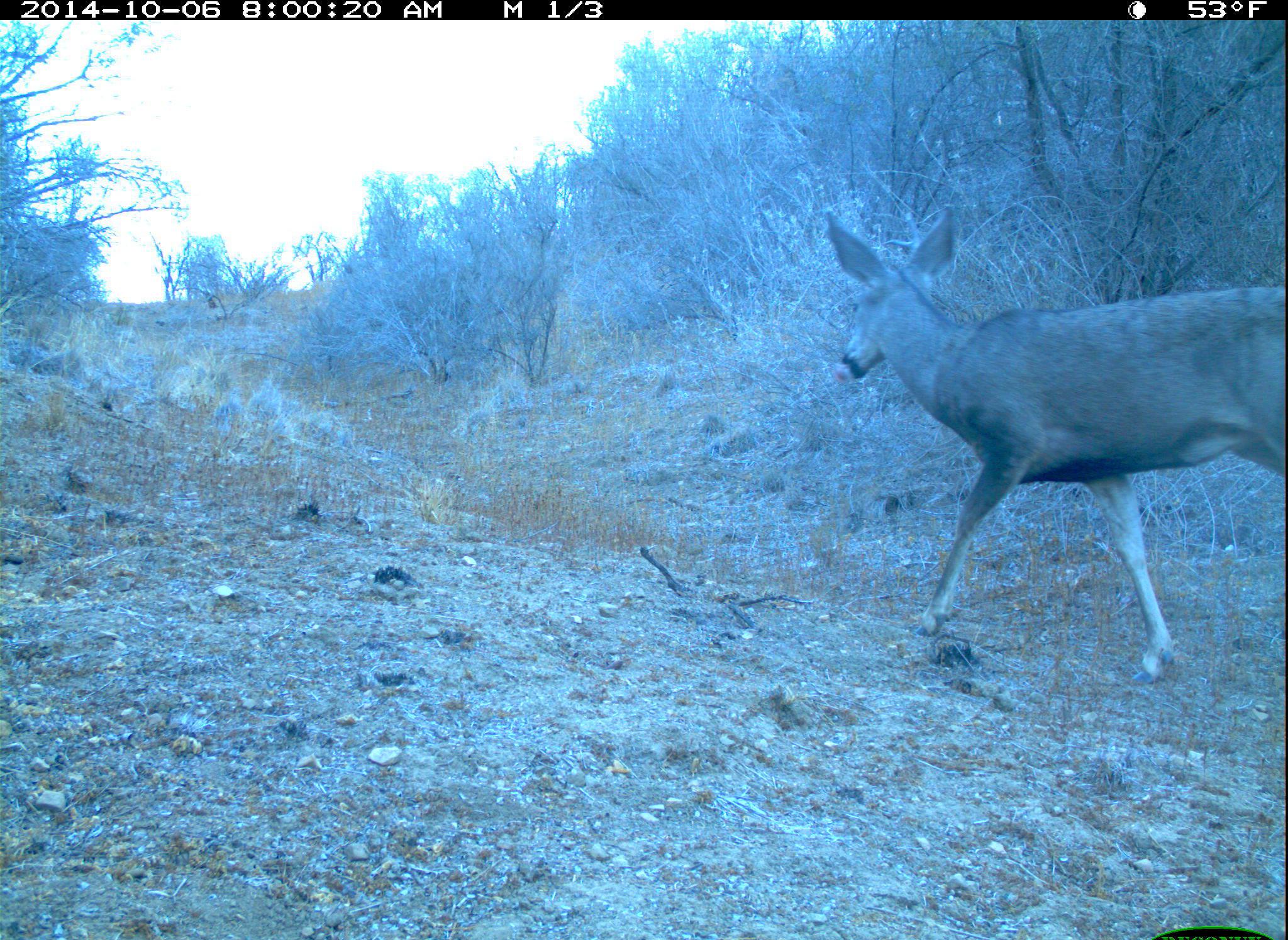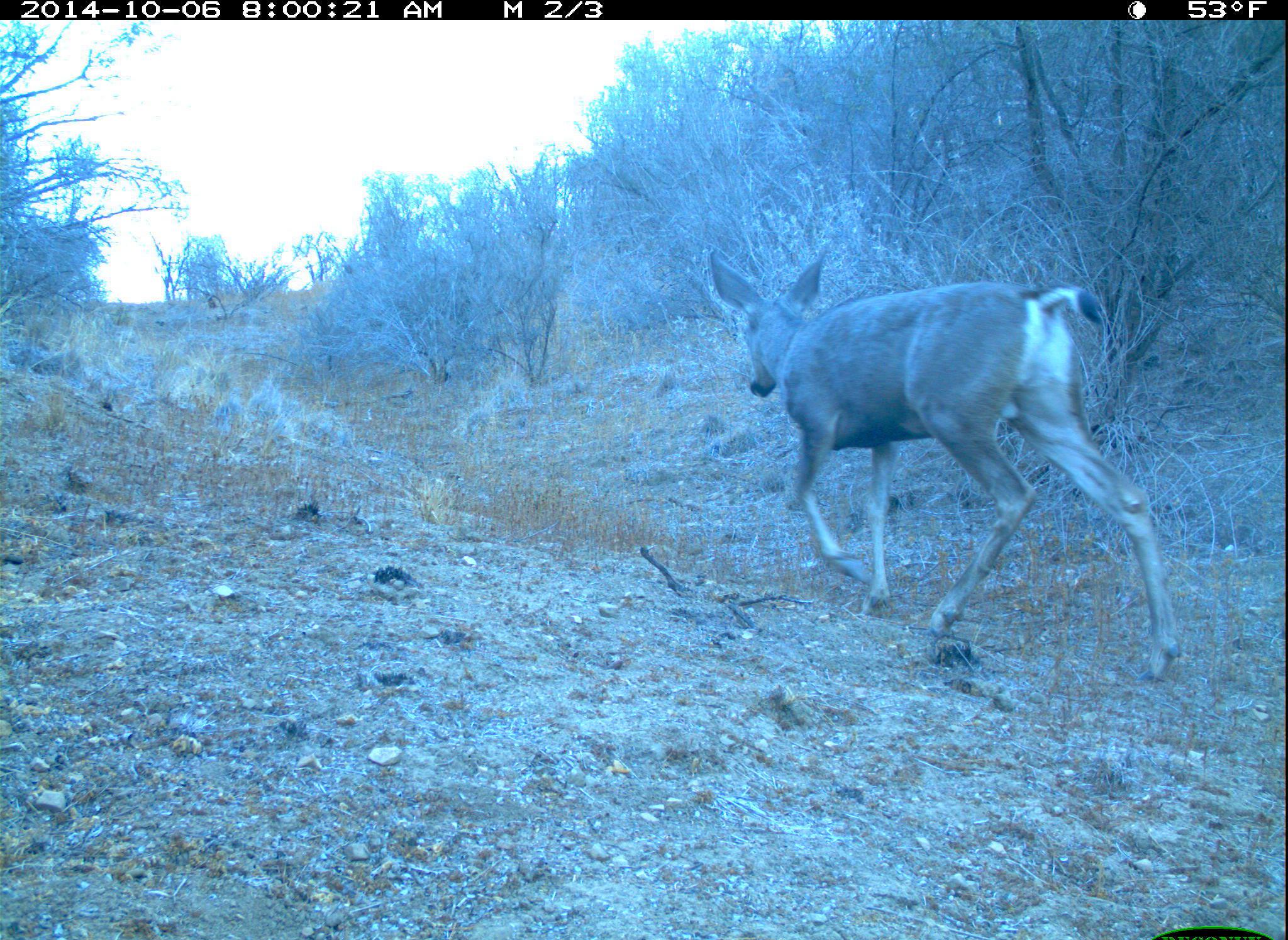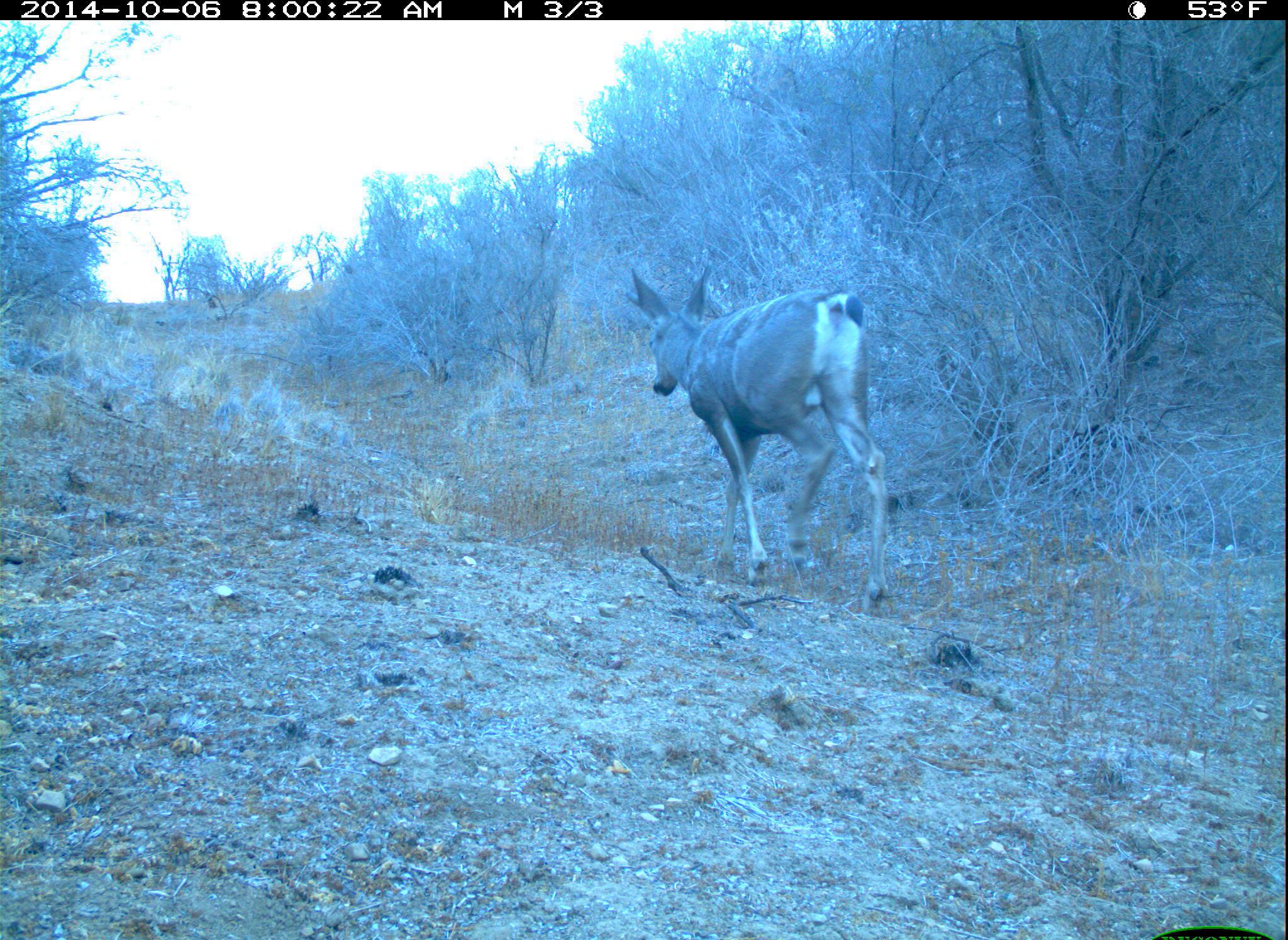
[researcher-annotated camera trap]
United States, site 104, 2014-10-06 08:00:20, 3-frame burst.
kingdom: Animalia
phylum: Chordata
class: Mammalia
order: Artiodactyla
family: Cervidae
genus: Odocoileus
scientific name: Odocoileus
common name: deer